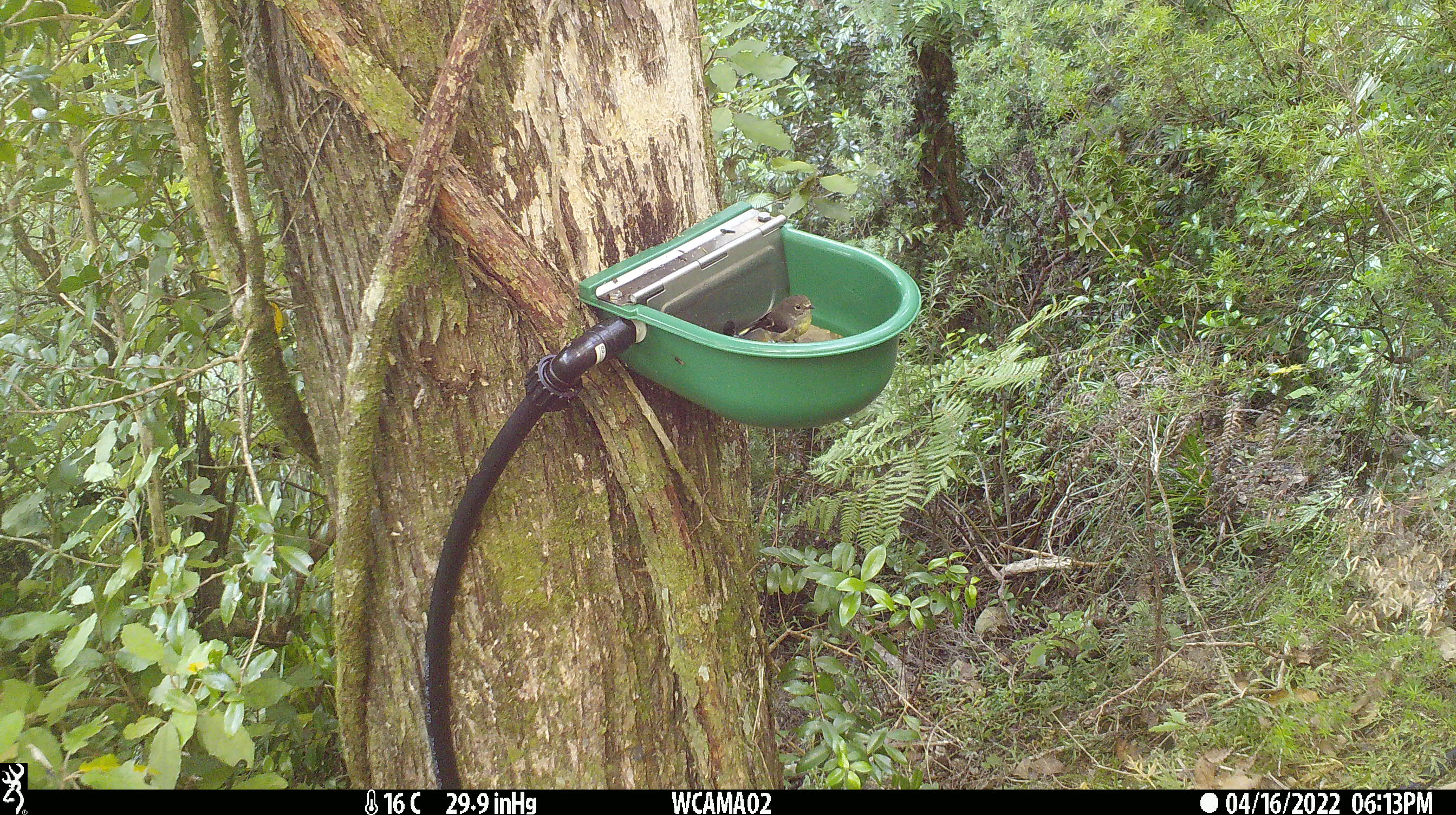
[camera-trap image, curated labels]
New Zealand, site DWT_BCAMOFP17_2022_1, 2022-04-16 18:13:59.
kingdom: Animalia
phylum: Chordata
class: Aves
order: Passeriformes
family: Petroicidae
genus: Petroica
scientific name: Petroica macrocephala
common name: tomtit